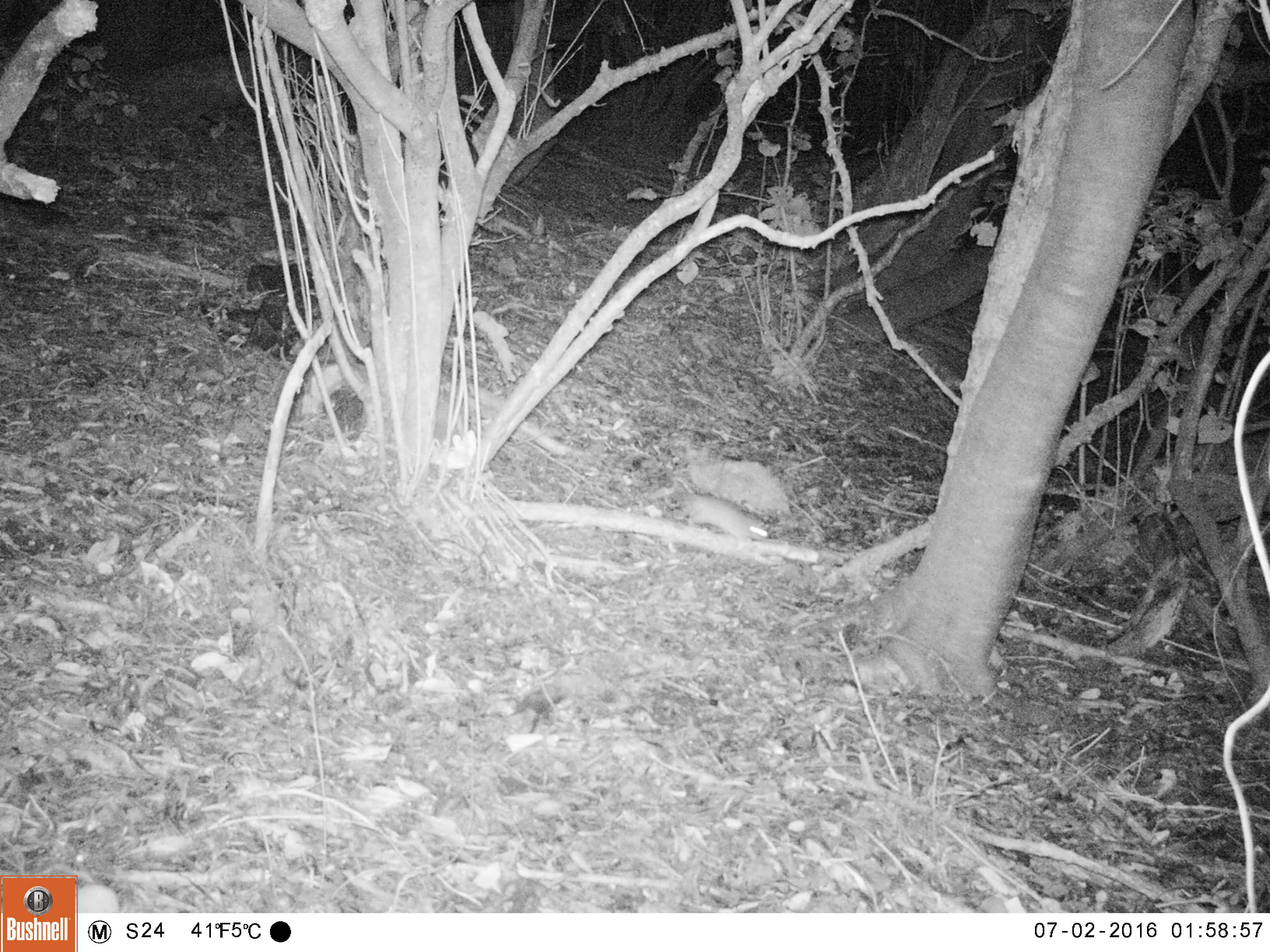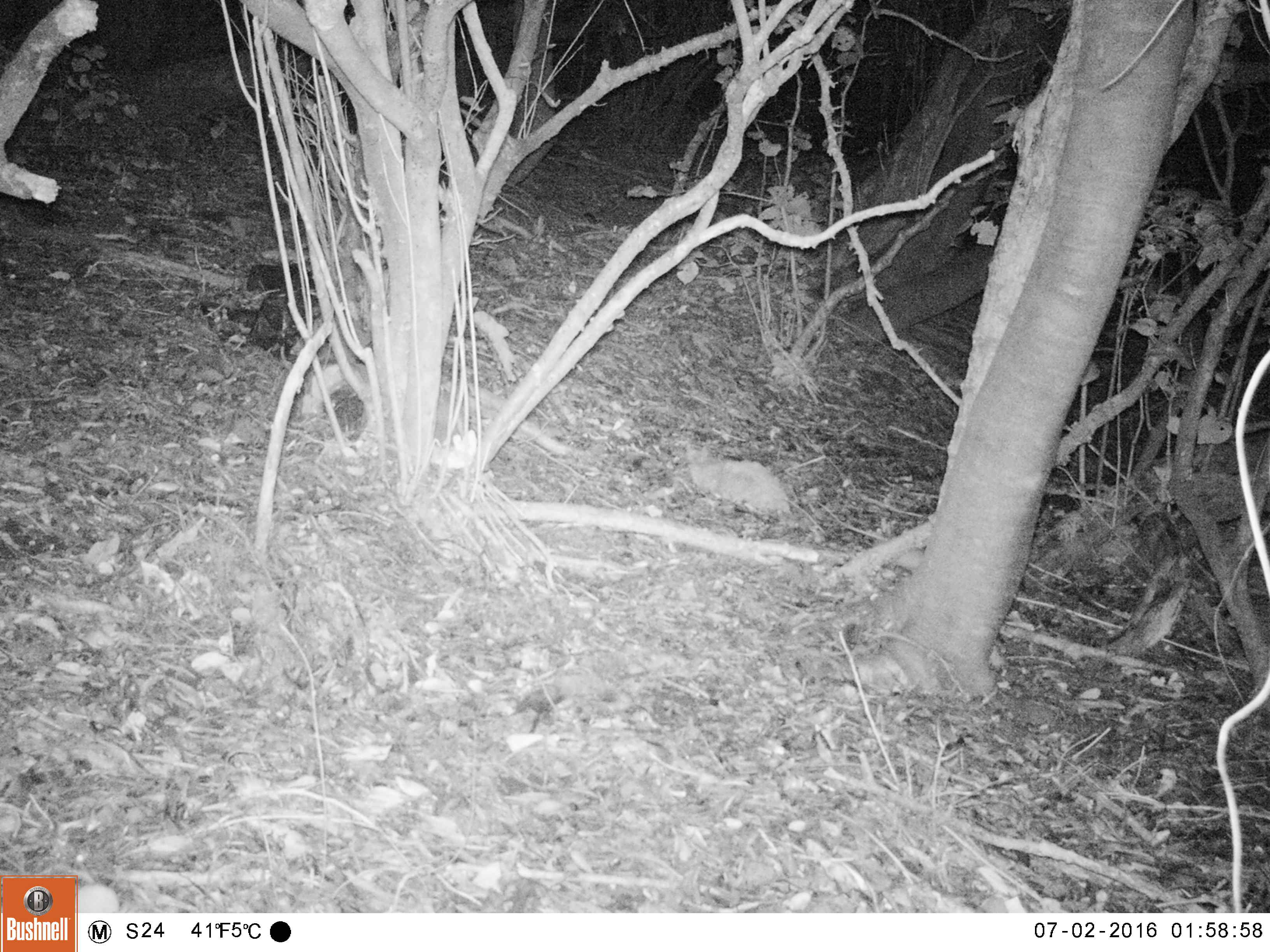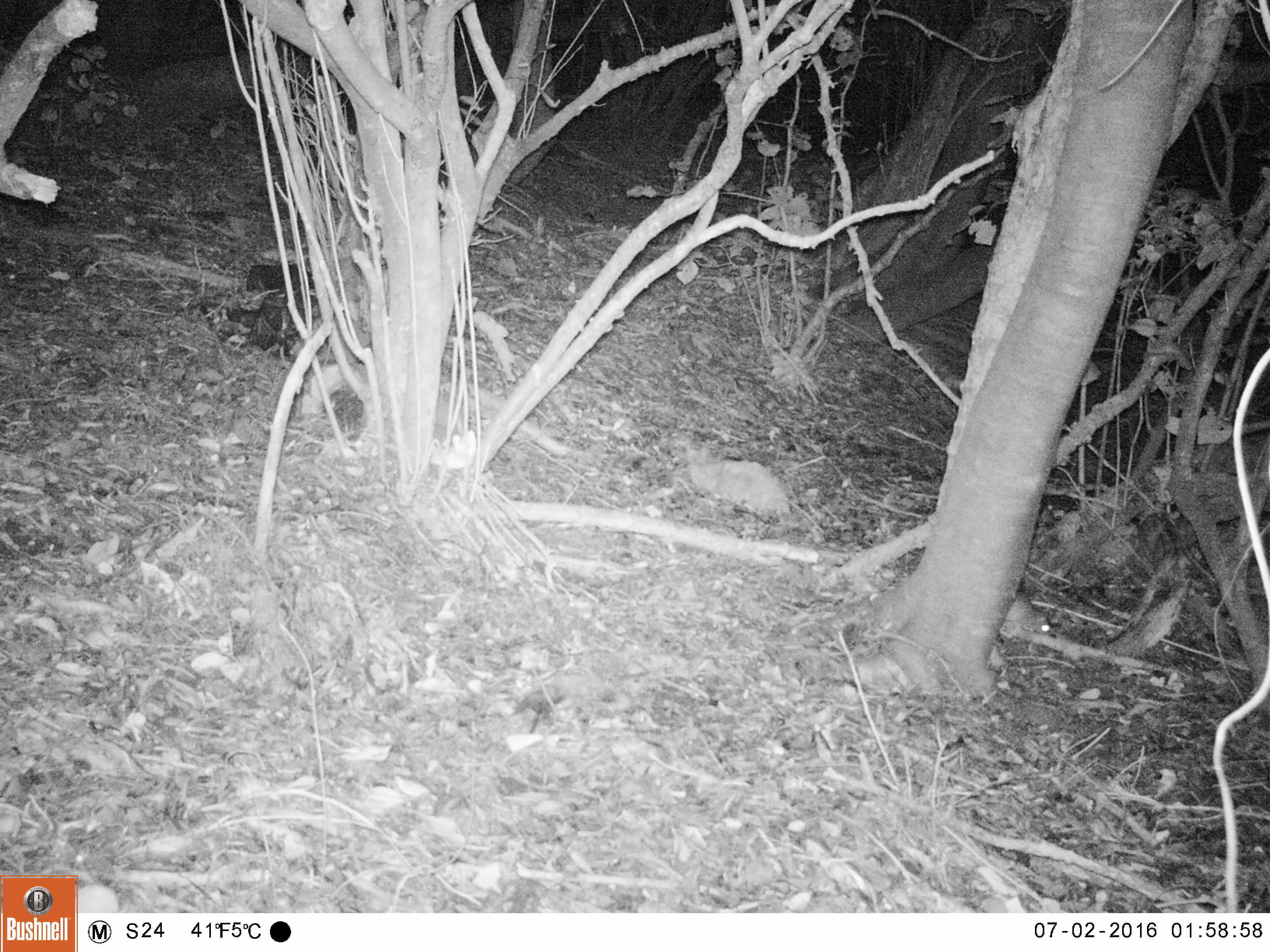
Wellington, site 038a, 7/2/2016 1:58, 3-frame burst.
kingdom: Animalia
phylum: Chordata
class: Mammalia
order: Rodentia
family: Muridae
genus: Rattus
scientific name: Rattus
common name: rat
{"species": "rat (Rattus)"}